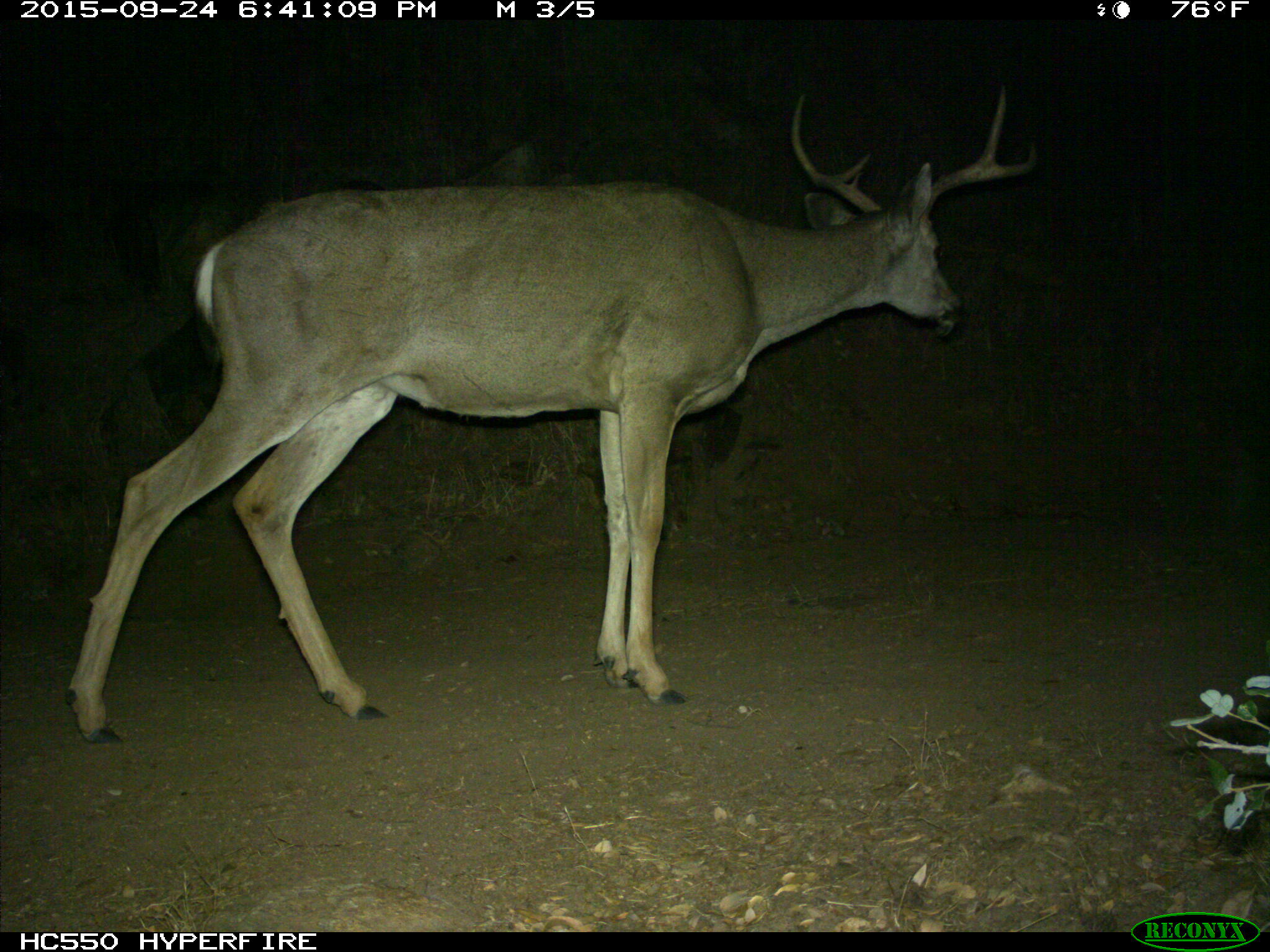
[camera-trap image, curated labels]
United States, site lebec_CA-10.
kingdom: Animalia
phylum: Chordata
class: Mammalia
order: Artiodactyla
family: Cervidae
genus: Odocoileus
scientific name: Odocoileus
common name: deer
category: unidentified deer